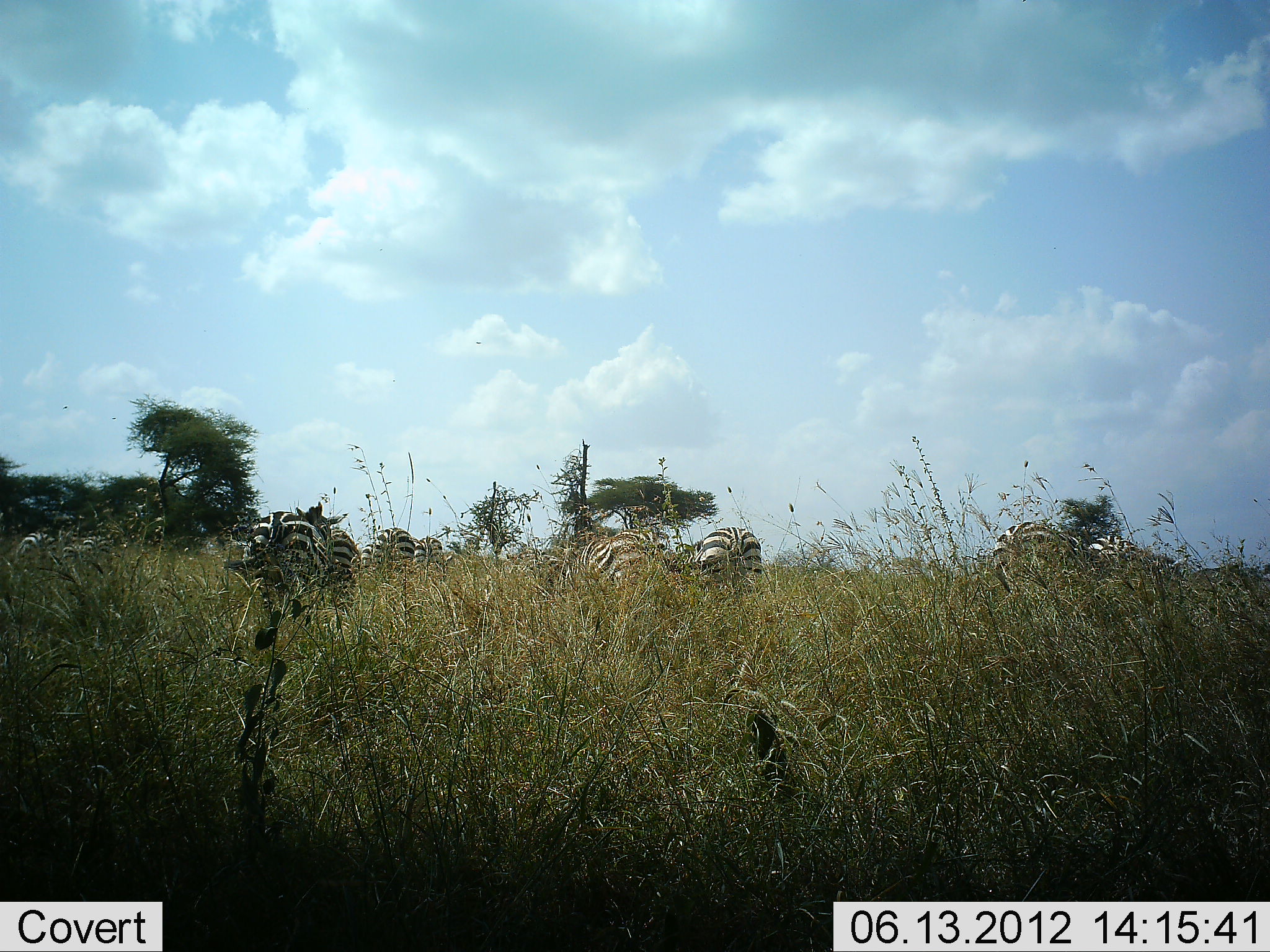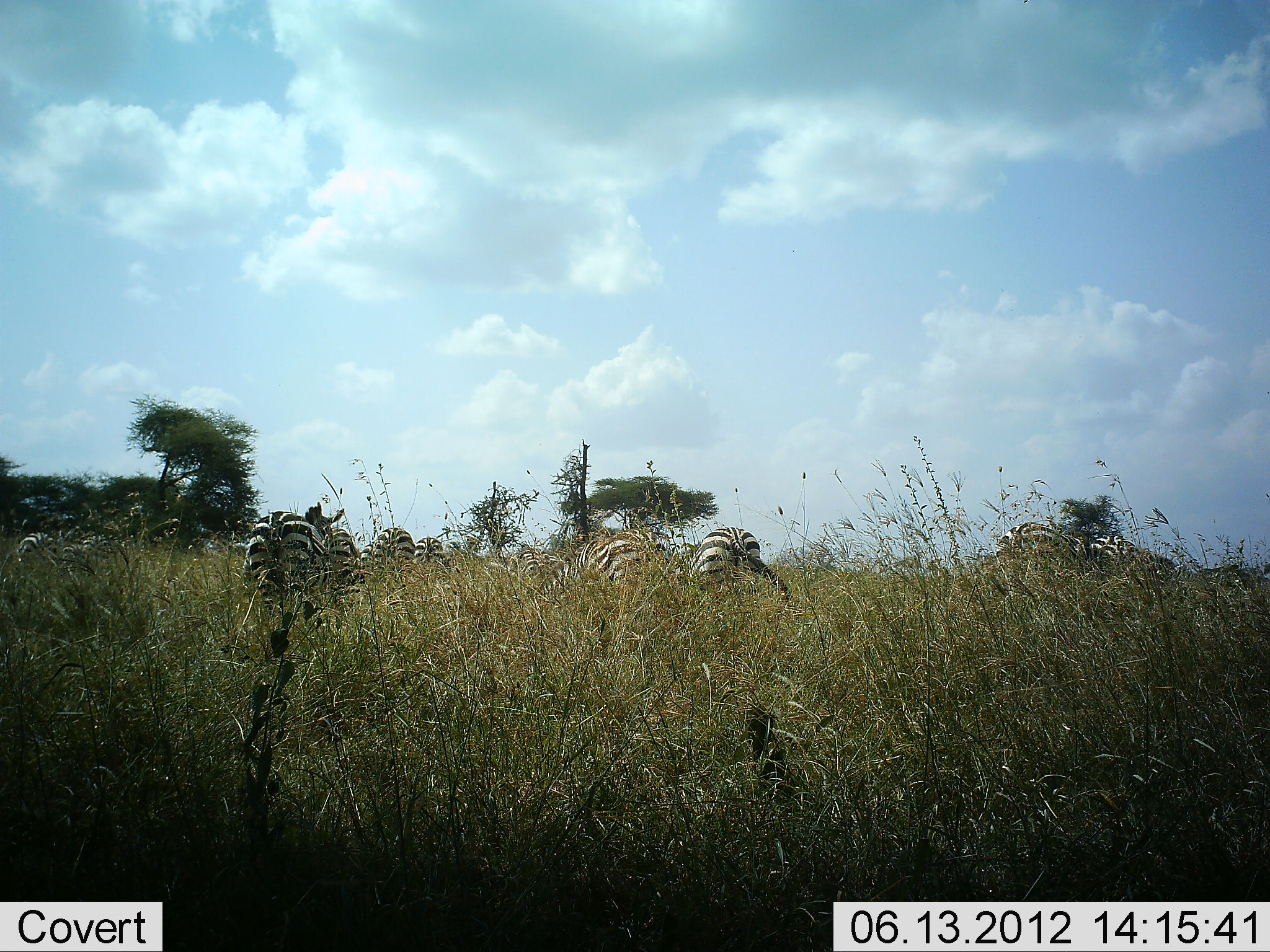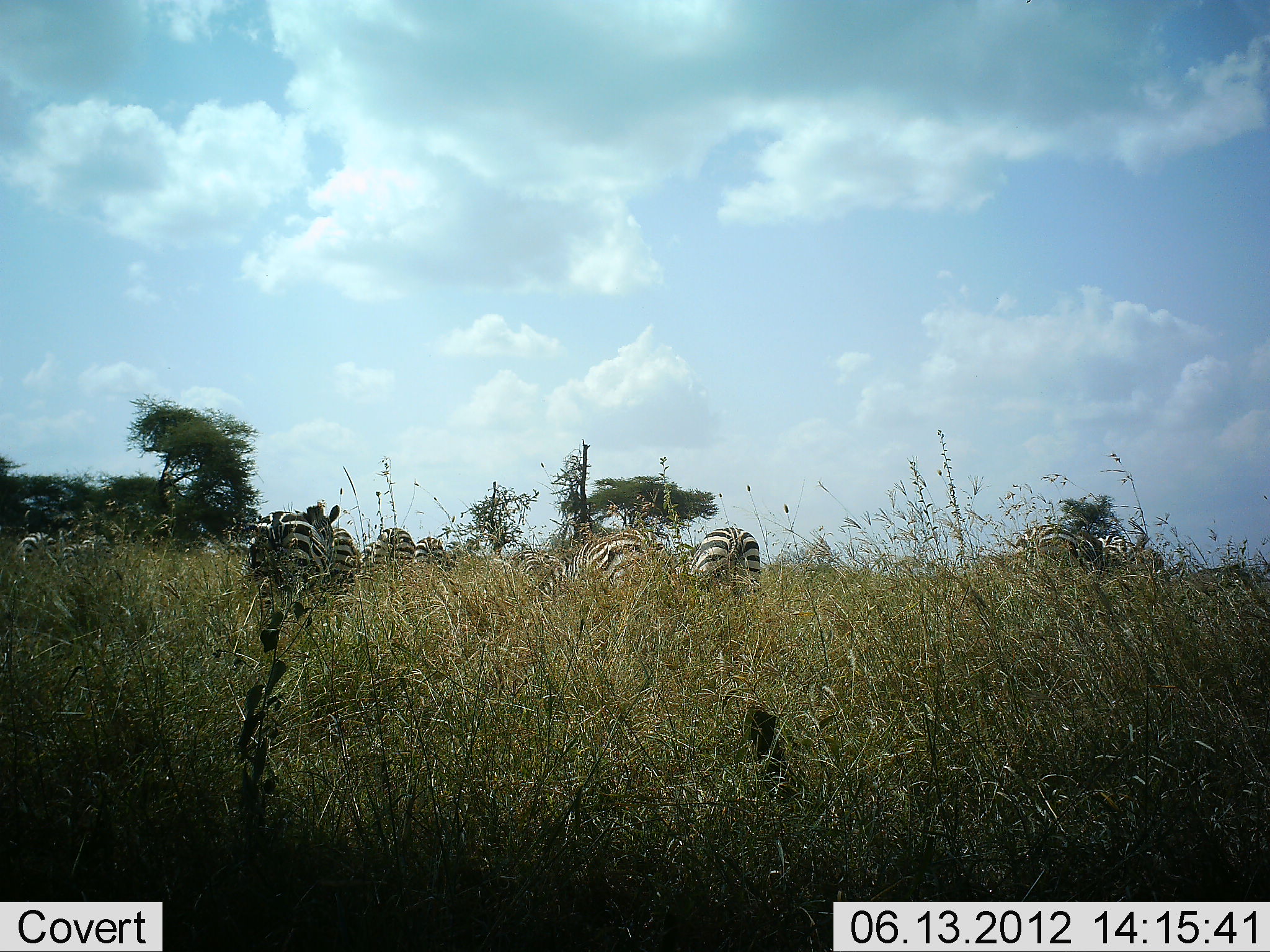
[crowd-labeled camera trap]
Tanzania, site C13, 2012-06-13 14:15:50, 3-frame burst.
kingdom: Animalia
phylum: Chordata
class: Mammalia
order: Perissodactyla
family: Equidae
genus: Equus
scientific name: Equus quagga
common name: plains zebra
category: zebra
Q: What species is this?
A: Zebra (plains zebra) (Equus quagga).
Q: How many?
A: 11-50.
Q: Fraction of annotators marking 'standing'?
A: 90%.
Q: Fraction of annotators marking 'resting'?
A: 0%.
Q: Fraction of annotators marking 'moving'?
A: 0%.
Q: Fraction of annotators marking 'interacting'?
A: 0%.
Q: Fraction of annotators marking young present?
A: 0%.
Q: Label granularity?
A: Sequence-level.